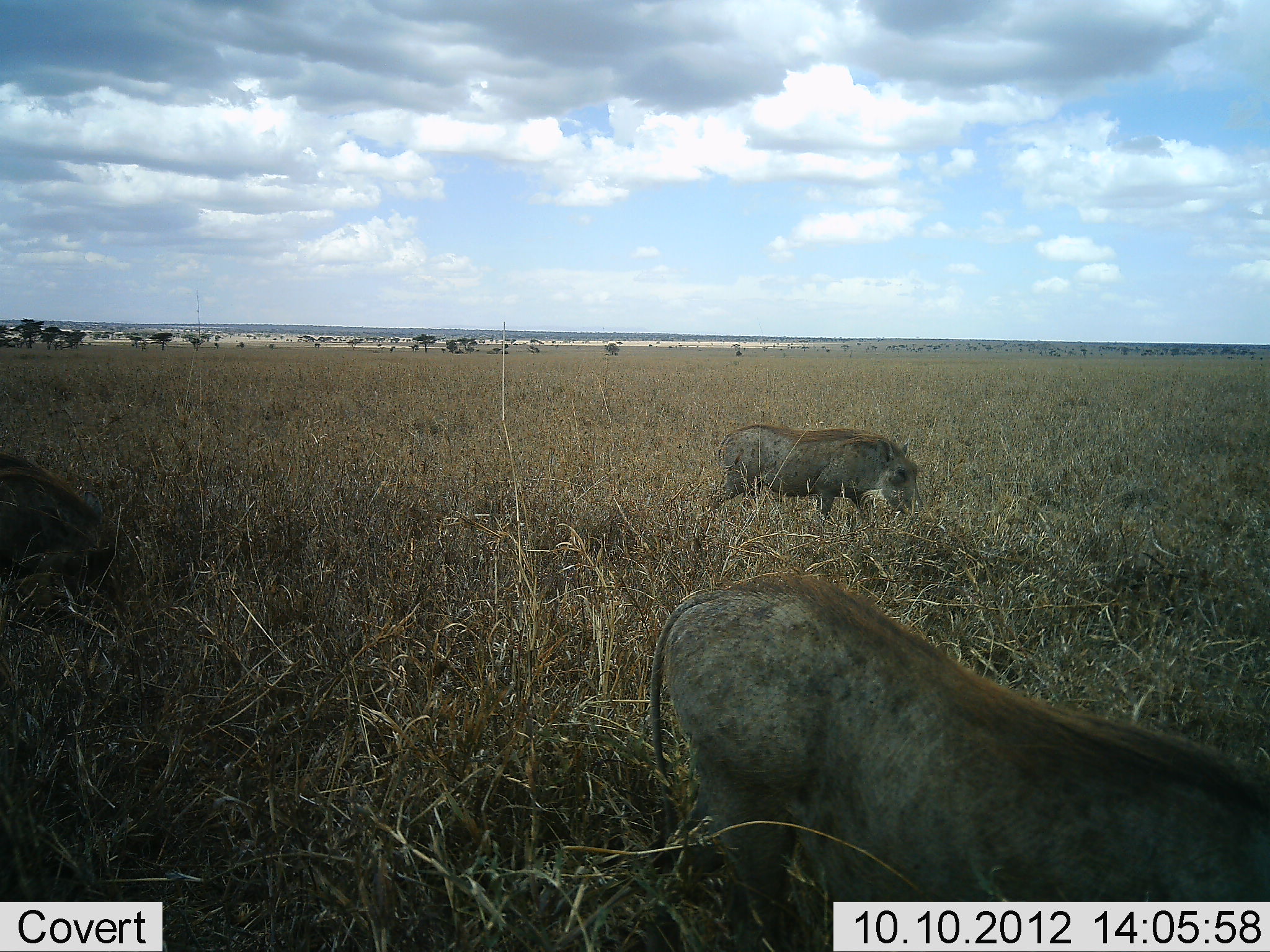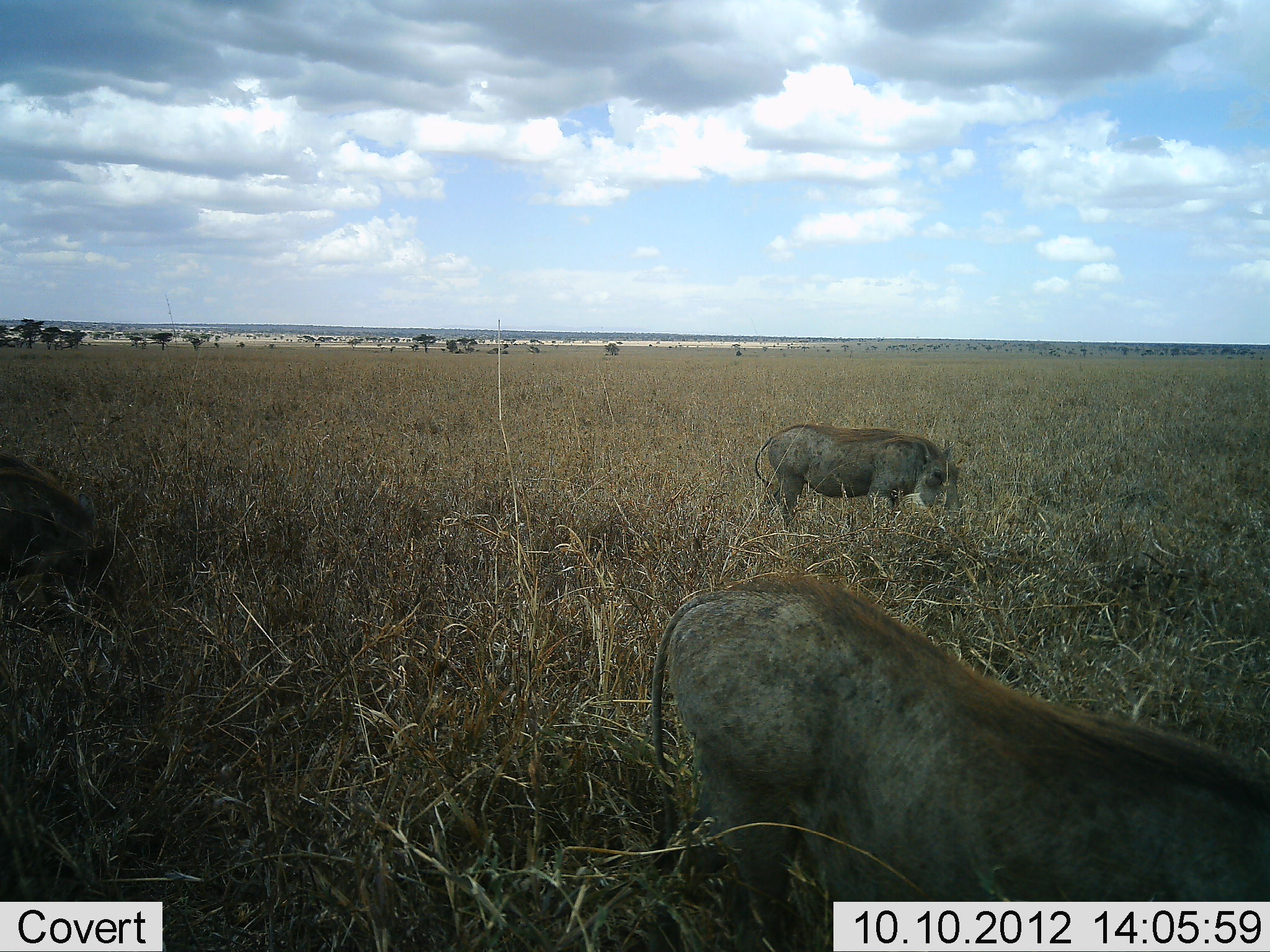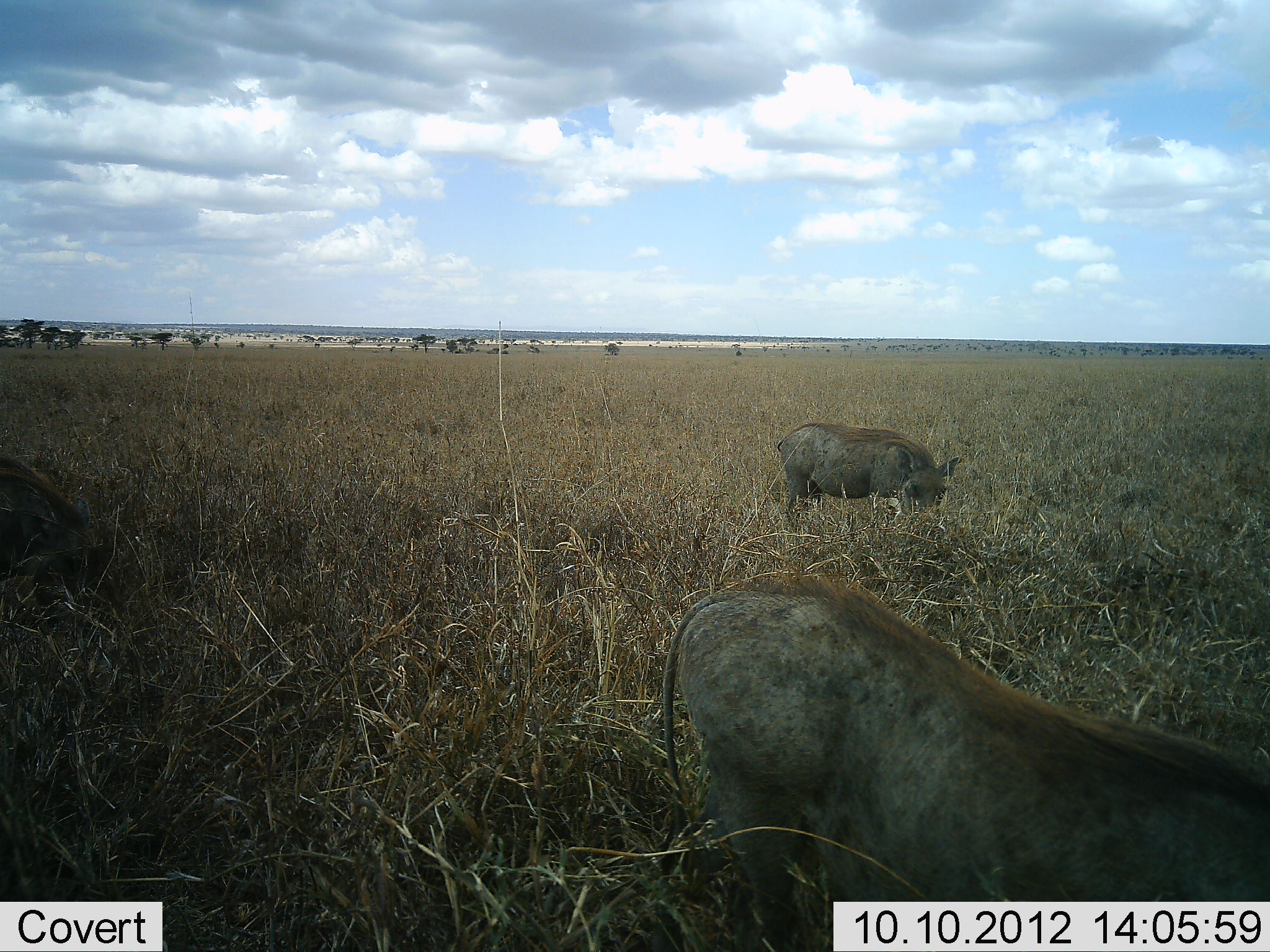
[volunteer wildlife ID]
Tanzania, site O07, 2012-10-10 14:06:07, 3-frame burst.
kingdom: Animalia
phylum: Chordata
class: Mammalia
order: Artiodactyla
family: Suidae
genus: Phacochoerus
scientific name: Phacochoerus africanus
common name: warthog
Warthog (Phacochoerus africanus), count 3. Behavior (volunteer vote fractions): standing 30%, resting 0%, moving 30%, interacting 0%. Young present (vote fraction): 0%. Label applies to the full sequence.